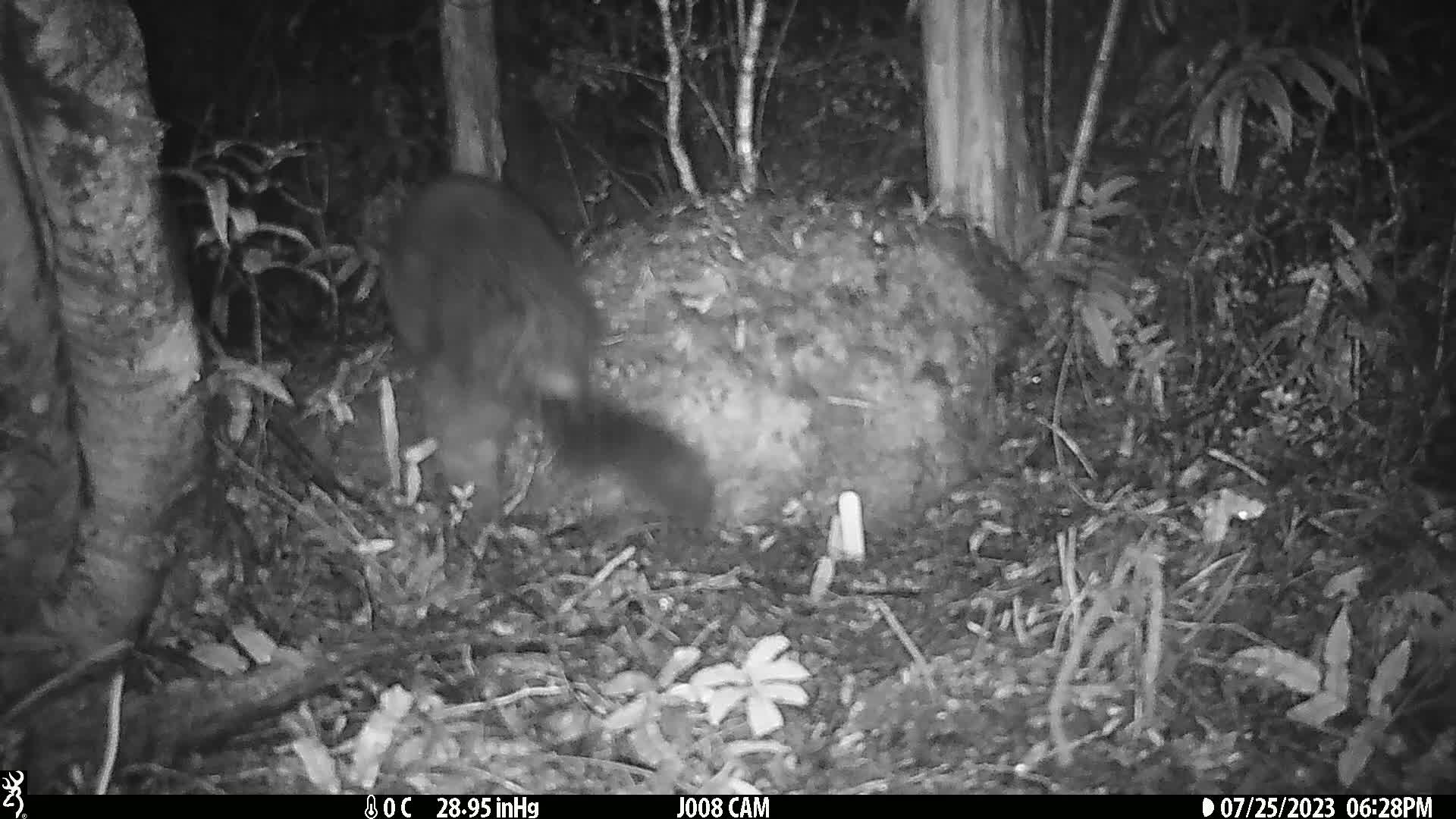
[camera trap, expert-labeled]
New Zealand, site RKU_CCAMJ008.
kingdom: Animalia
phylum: Chordata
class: Mammalia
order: Diprotodontia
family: Phalangeridae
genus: Trichosurus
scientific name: Trichosurus vulpecula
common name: common brushtail possum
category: possum